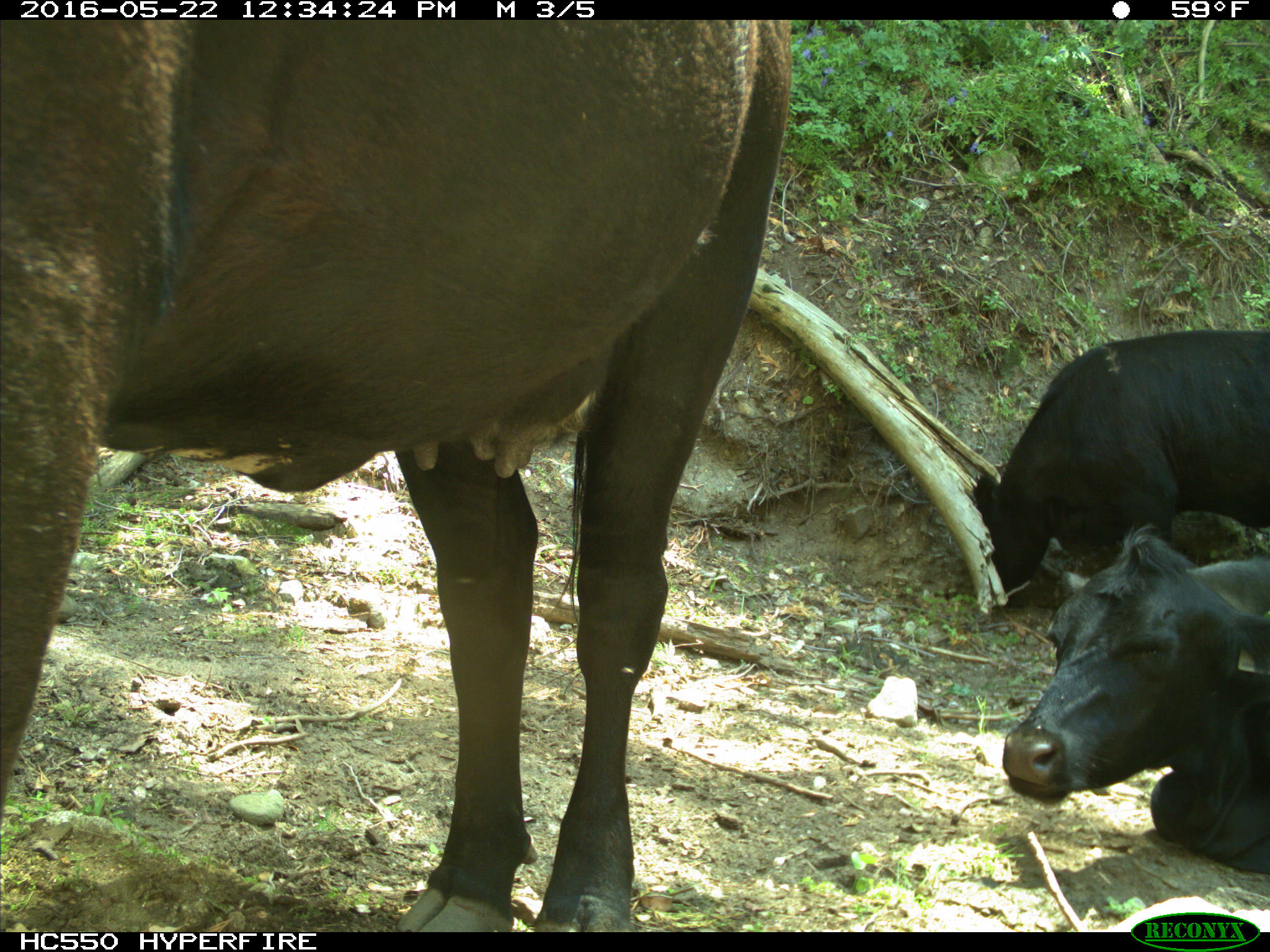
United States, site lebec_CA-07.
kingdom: Animalia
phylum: Chordata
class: Mammalia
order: Artiodactyla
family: Bovidae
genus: Bos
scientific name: Bos taurus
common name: domestic cow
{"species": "Bos taurus (domestic cow)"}